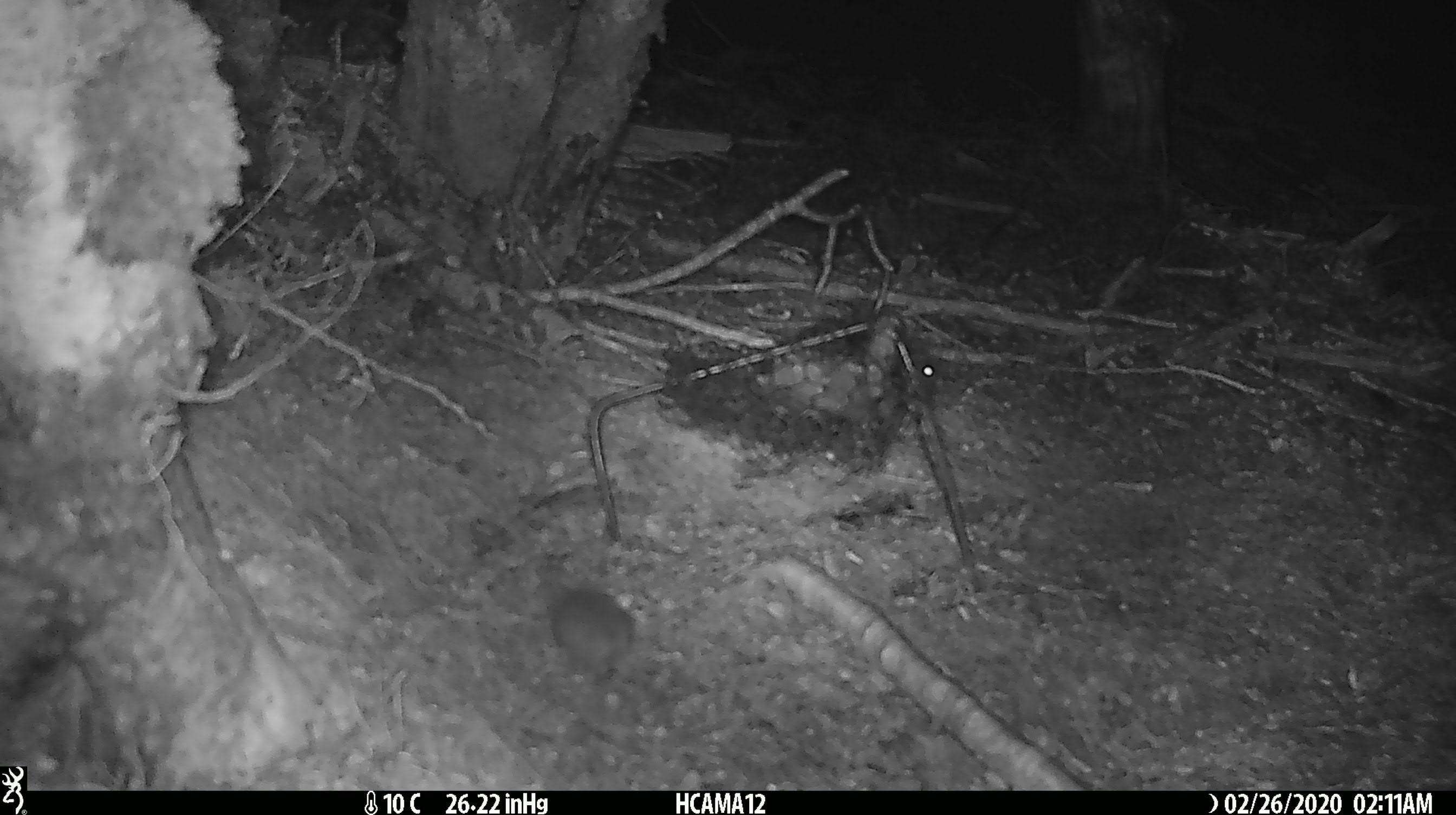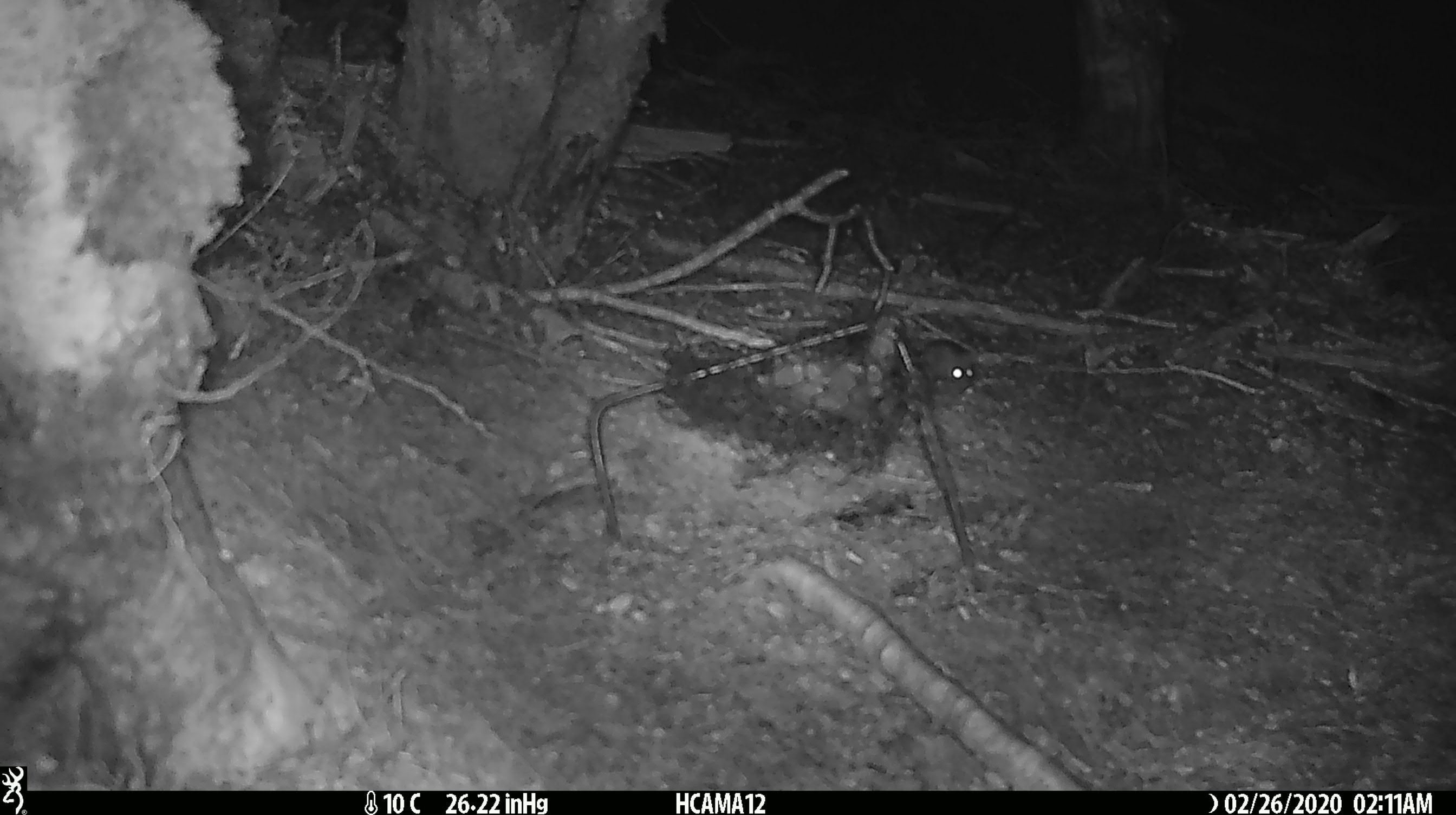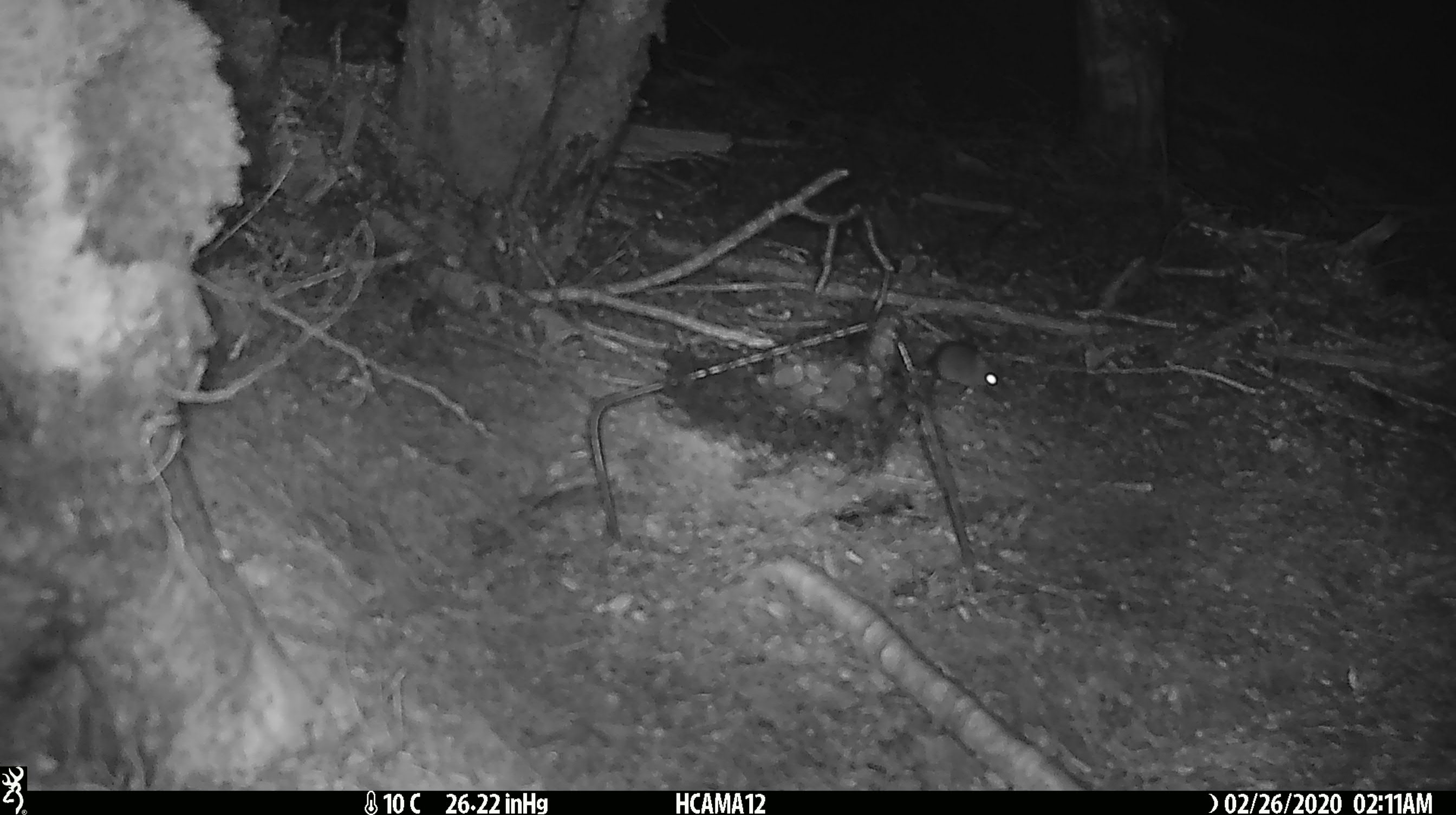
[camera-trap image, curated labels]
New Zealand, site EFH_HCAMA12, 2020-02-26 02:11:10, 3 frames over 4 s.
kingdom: Animalia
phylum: Chordata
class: Mammalia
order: Rodentia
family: Muridae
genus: Mus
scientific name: Mus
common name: mouse